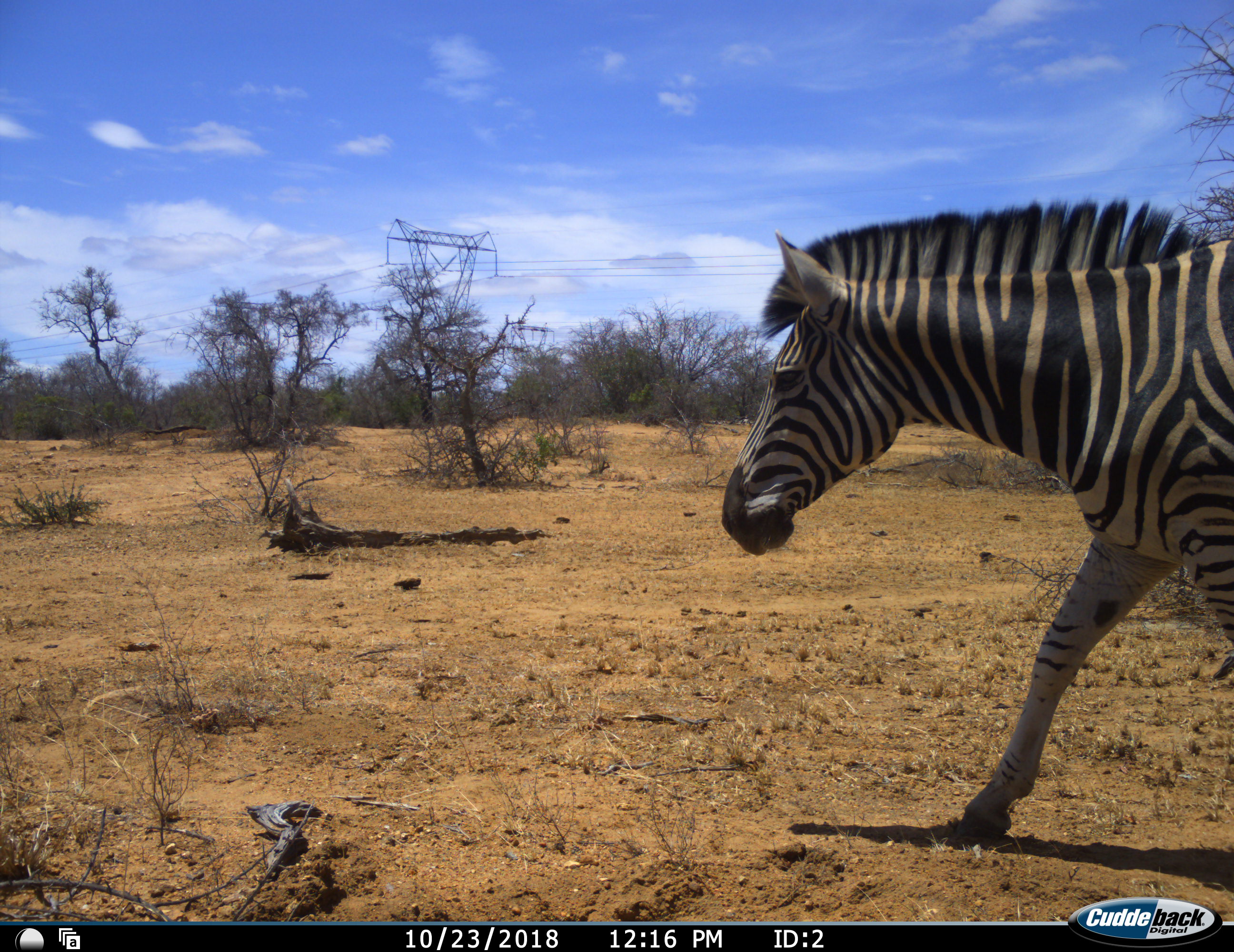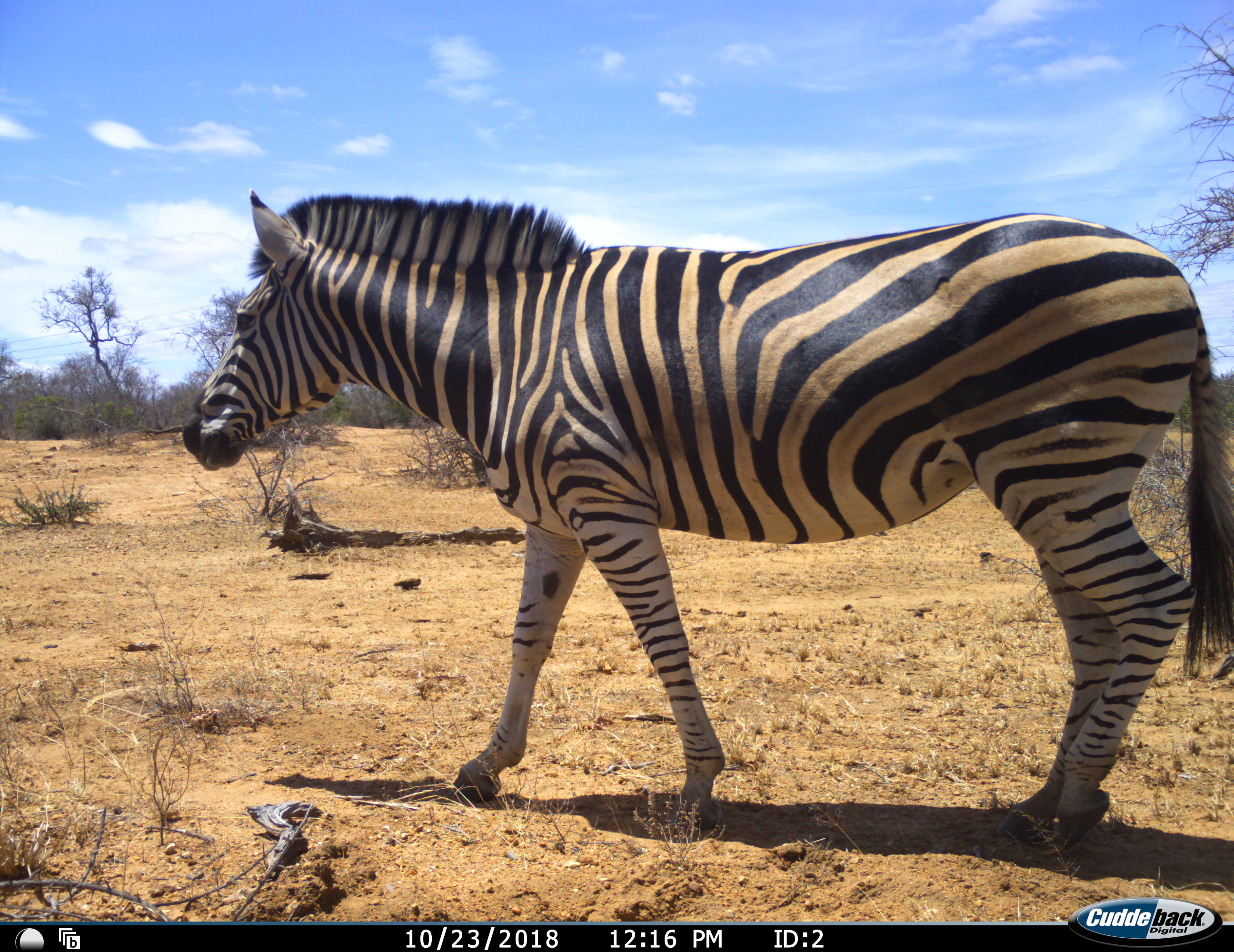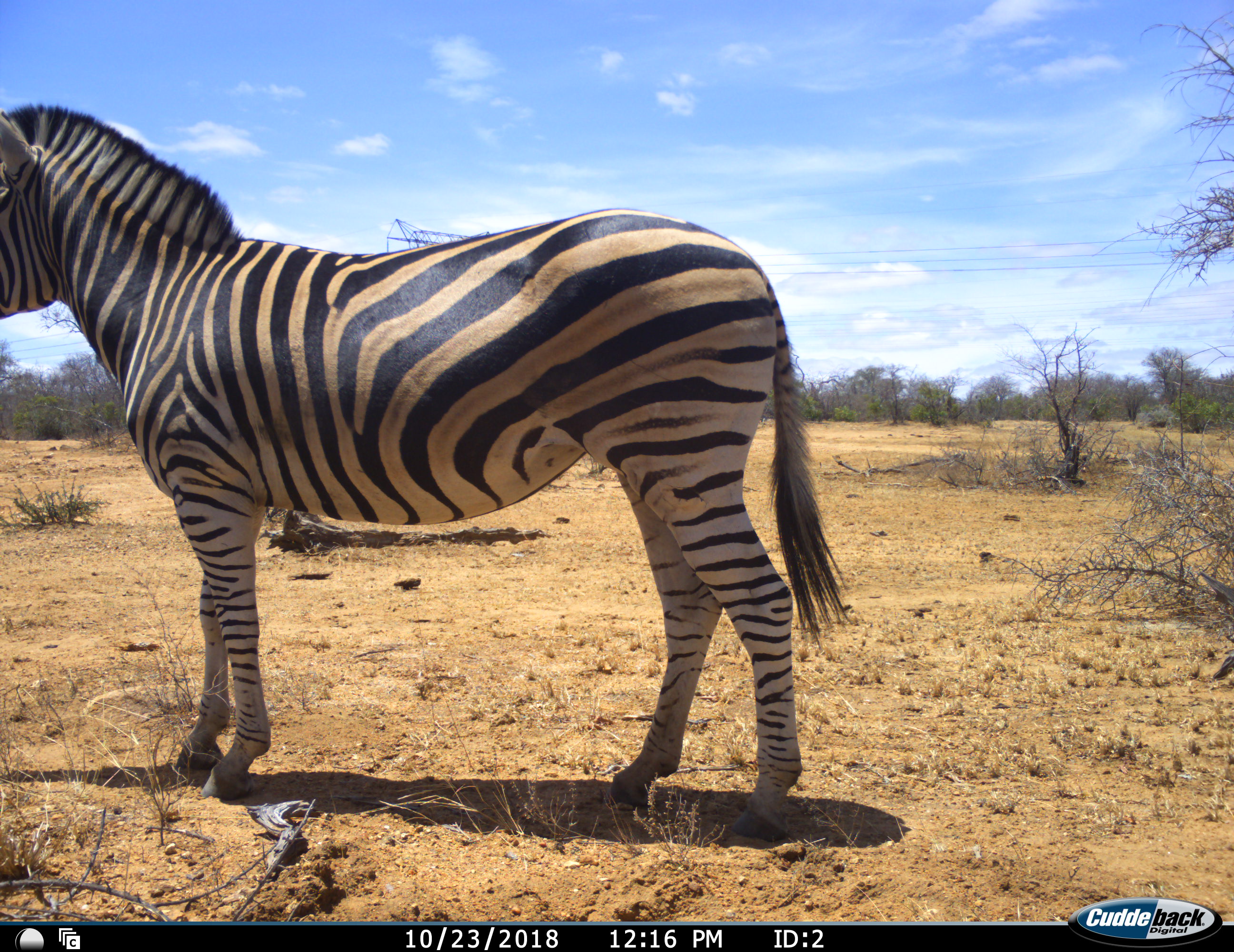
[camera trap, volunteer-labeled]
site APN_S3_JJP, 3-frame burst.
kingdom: Animalia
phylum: Chordata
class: Mammalia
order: Perissodactyla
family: Equidae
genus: Equus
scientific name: Equus quagga burchellii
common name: burchell's zebra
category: zebraburchells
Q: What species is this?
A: Zebraburchells (burchell's zebra) (Equus quagga burchellii).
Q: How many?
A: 1.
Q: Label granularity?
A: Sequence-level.